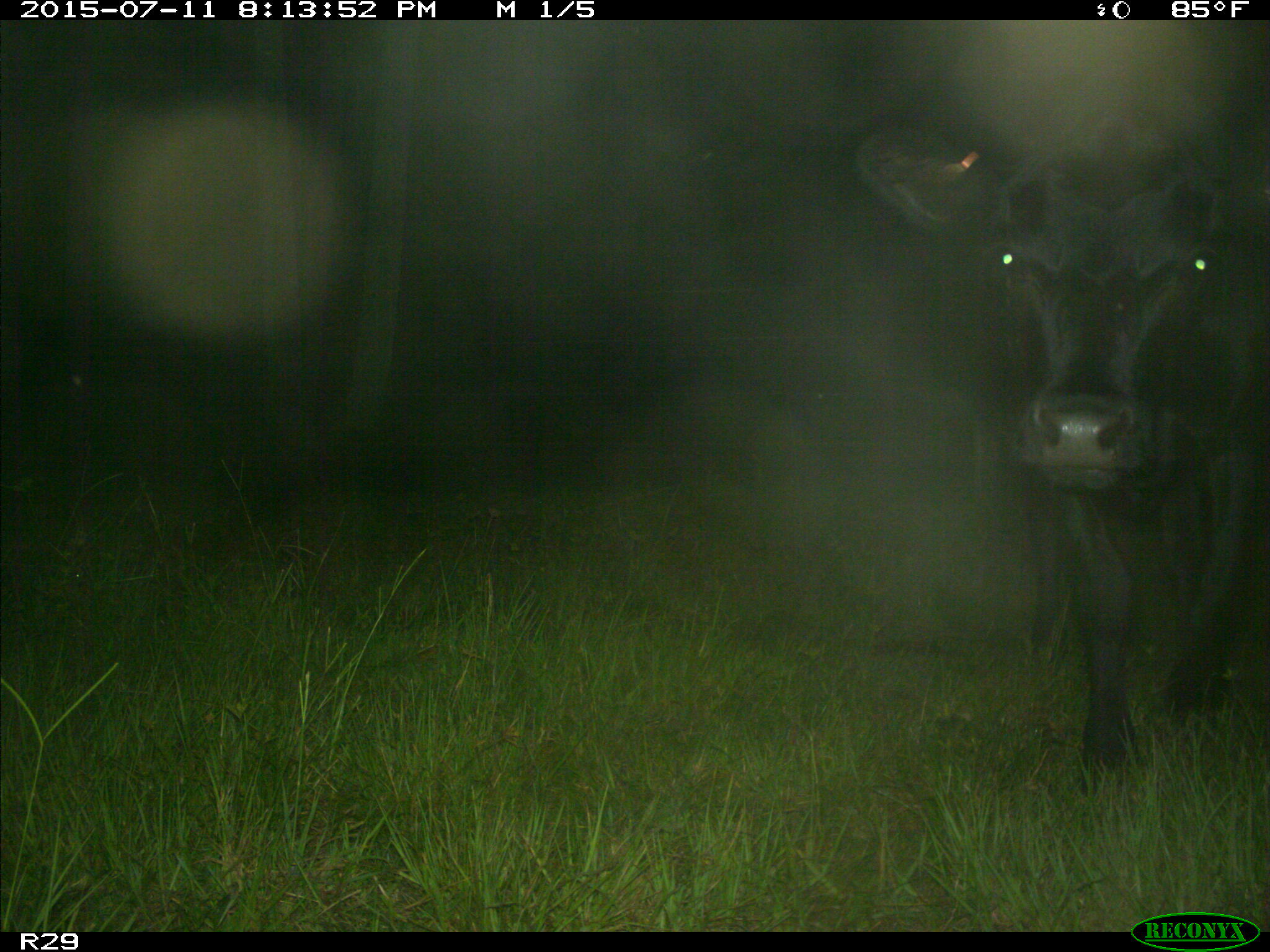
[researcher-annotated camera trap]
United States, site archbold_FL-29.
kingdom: Animalia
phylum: Chordata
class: Mammalia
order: Artiodactyla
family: Bovidae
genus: Bos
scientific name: Bos taurus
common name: domestic cow